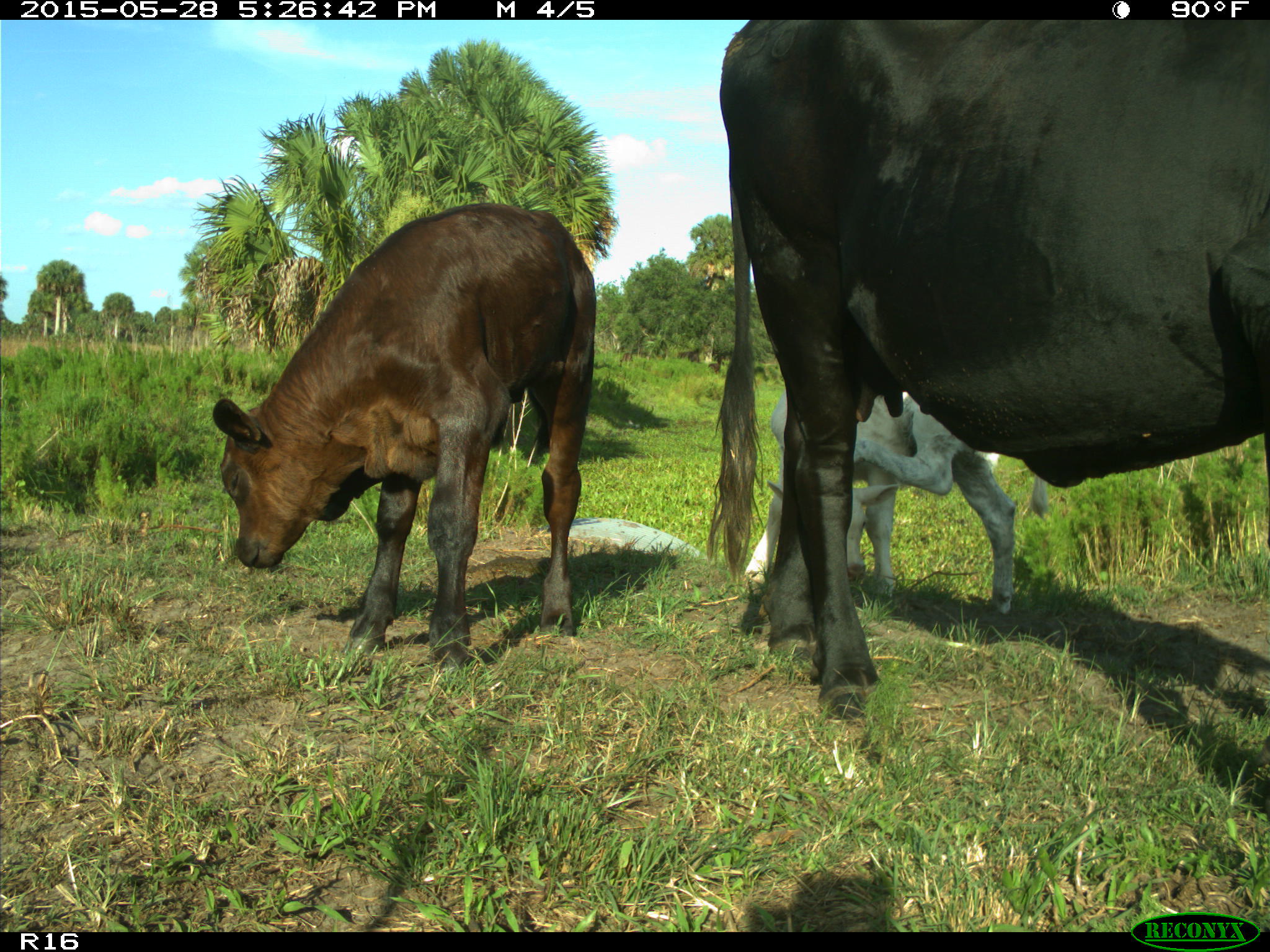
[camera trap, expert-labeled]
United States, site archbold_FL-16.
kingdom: Animalia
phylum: Chordata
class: Mammalia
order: Artiodactyla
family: Bovidae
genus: Bos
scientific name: Bos taurus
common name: domestic cow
Bos taurus (domestic cow).